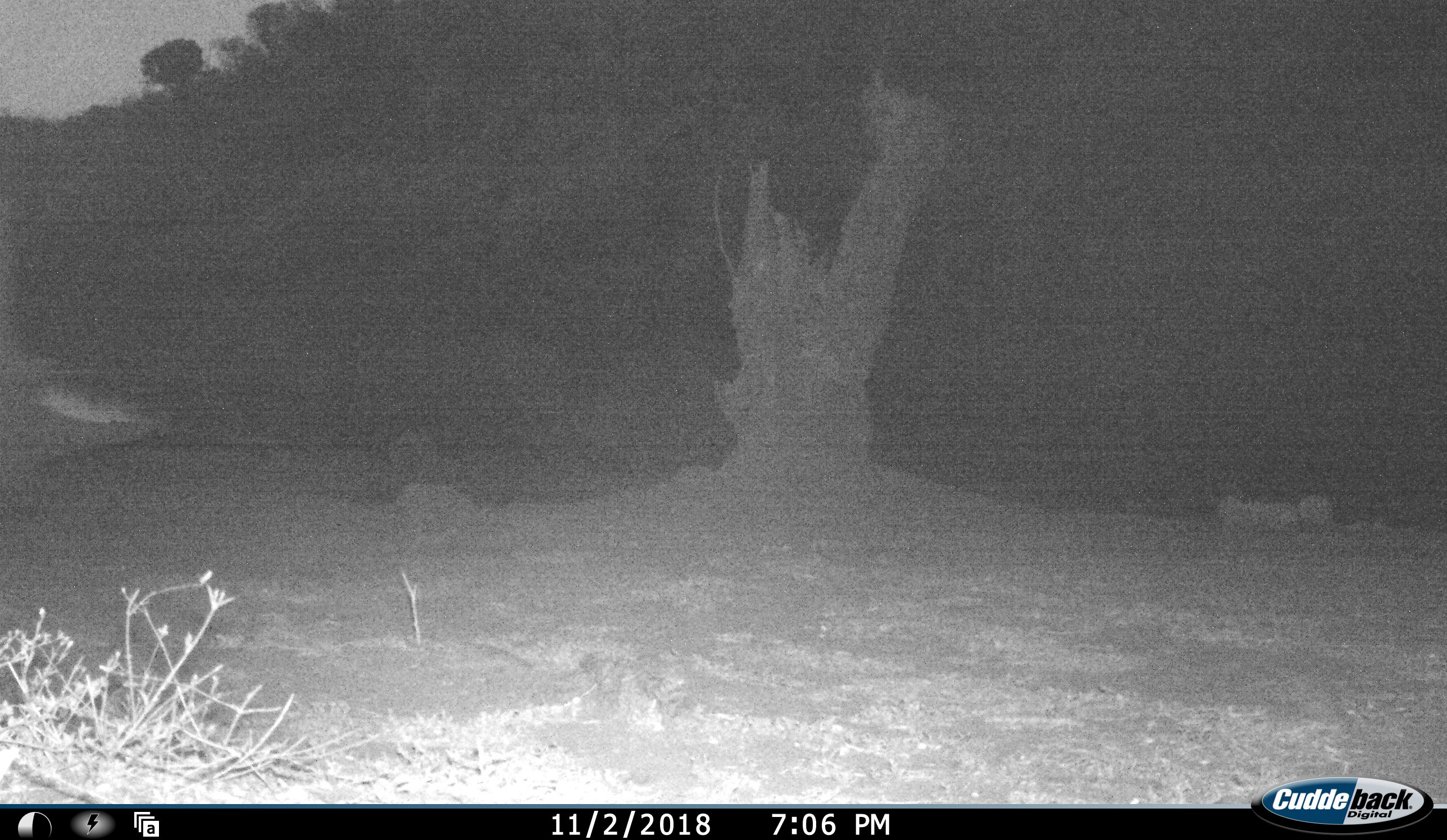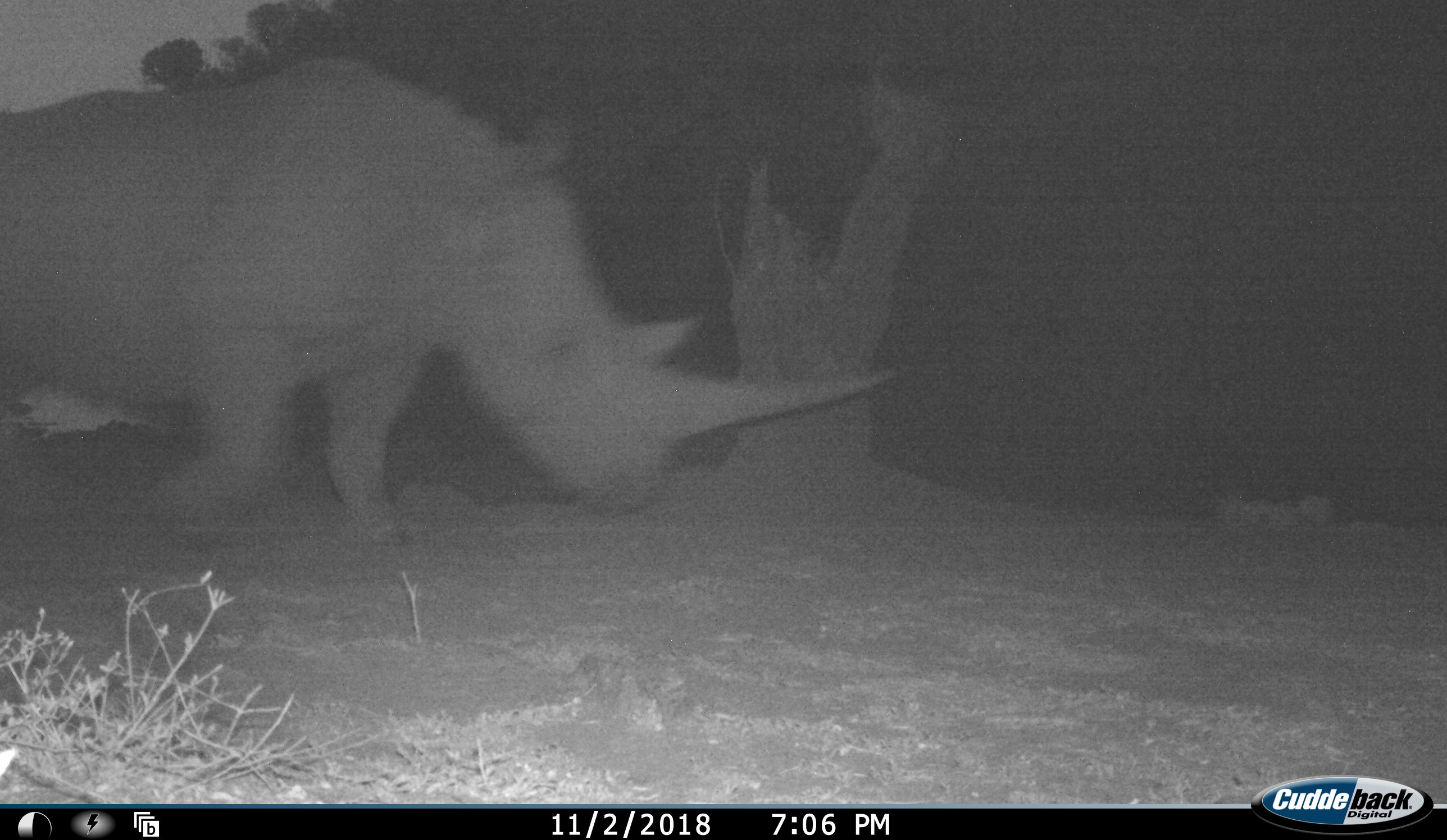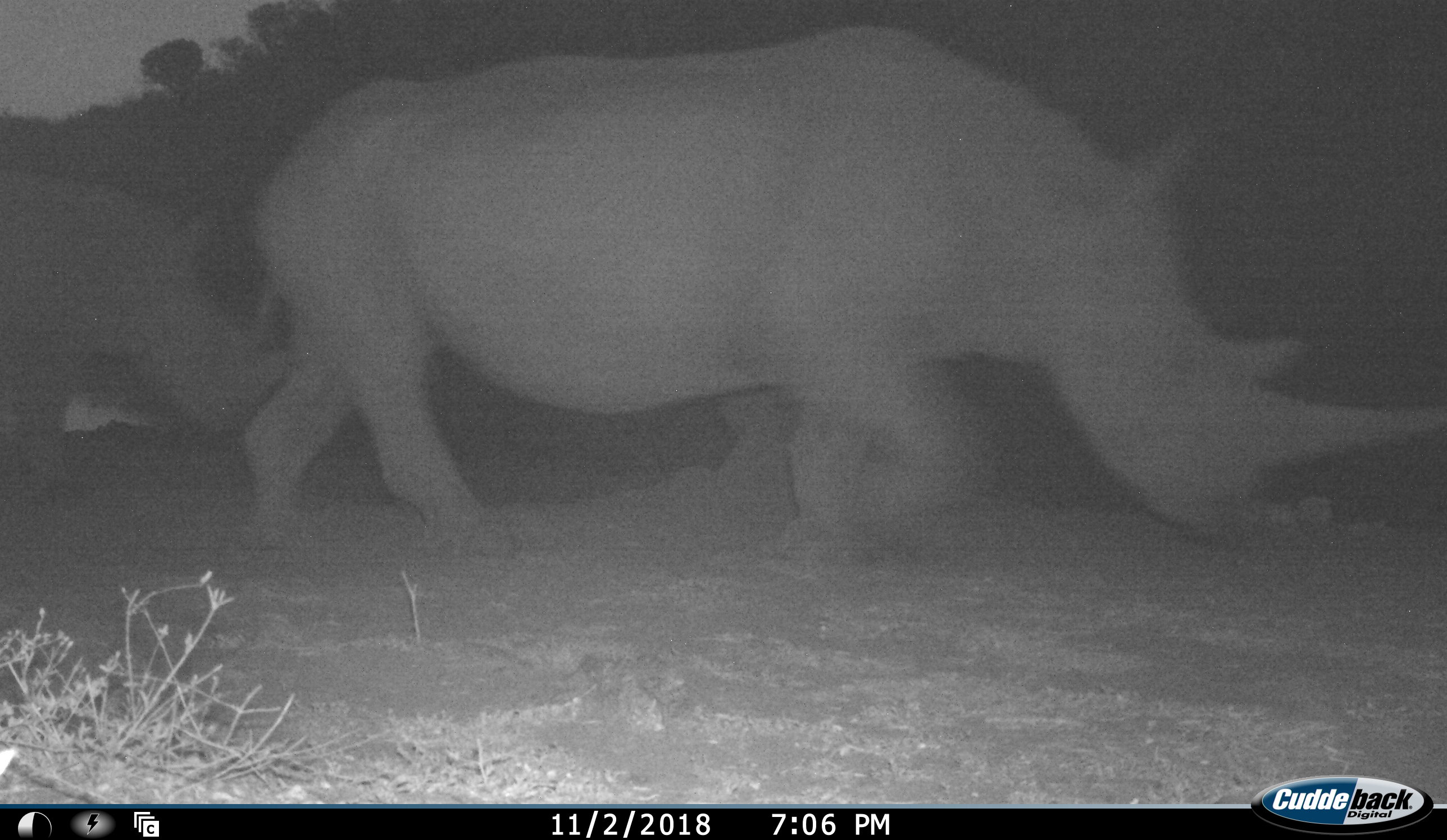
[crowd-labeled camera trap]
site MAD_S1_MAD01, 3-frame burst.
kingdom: Animalia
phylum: Chordata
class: Mammalia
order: Perissodactyla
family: Rhinocerotidae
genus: Diceros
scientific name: Diceros bicornis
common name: black rhinoceros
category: rhinocerosblack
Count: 2.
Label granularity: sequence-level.